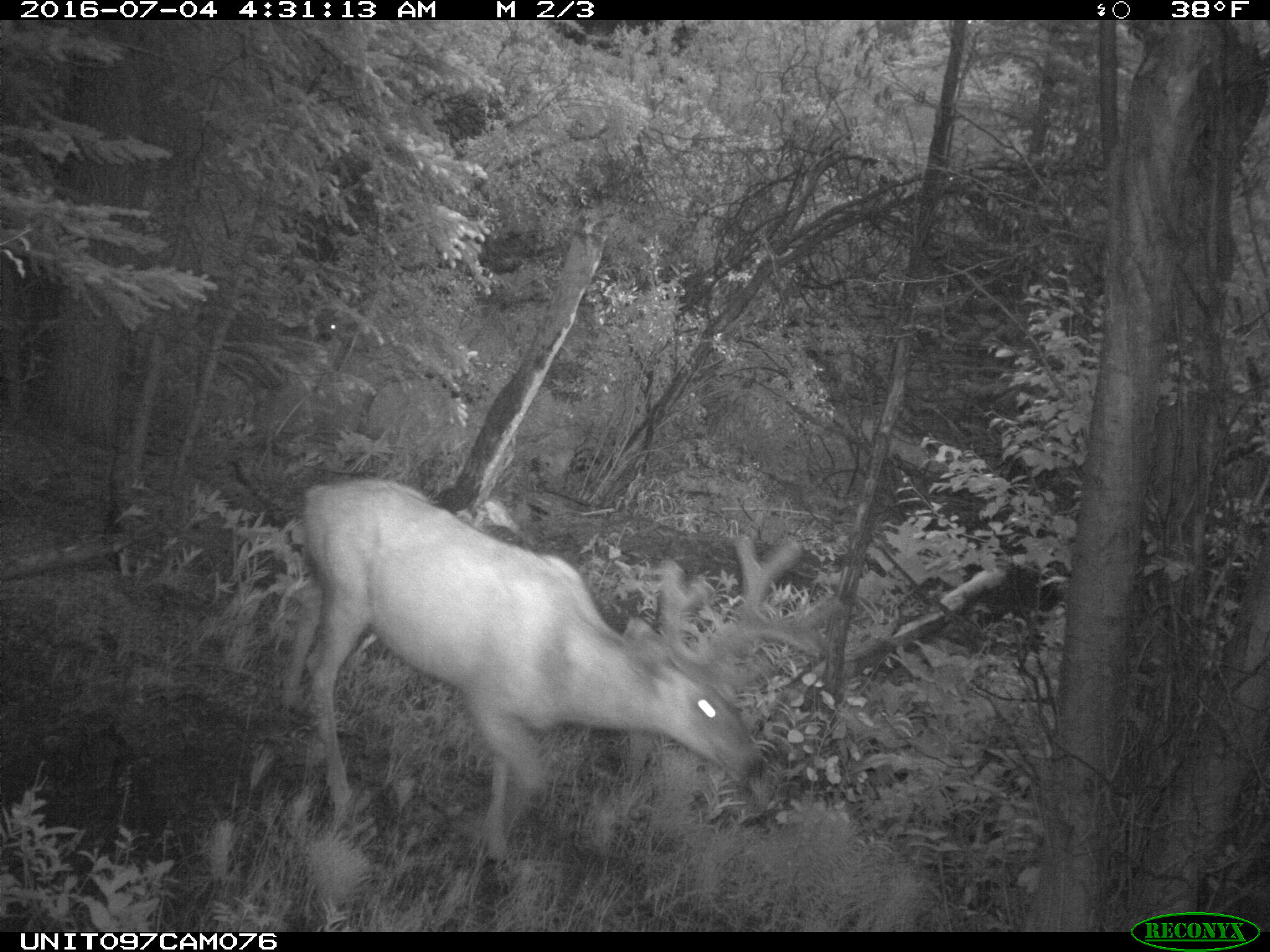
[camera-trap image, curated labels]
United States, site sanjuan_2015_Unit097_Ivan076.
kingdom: Animalia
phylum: Chordata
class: Mammalia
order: Artiodactyla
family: Cervidae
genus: Odocoileus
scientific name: Odocoileus hemionus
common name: mule deer